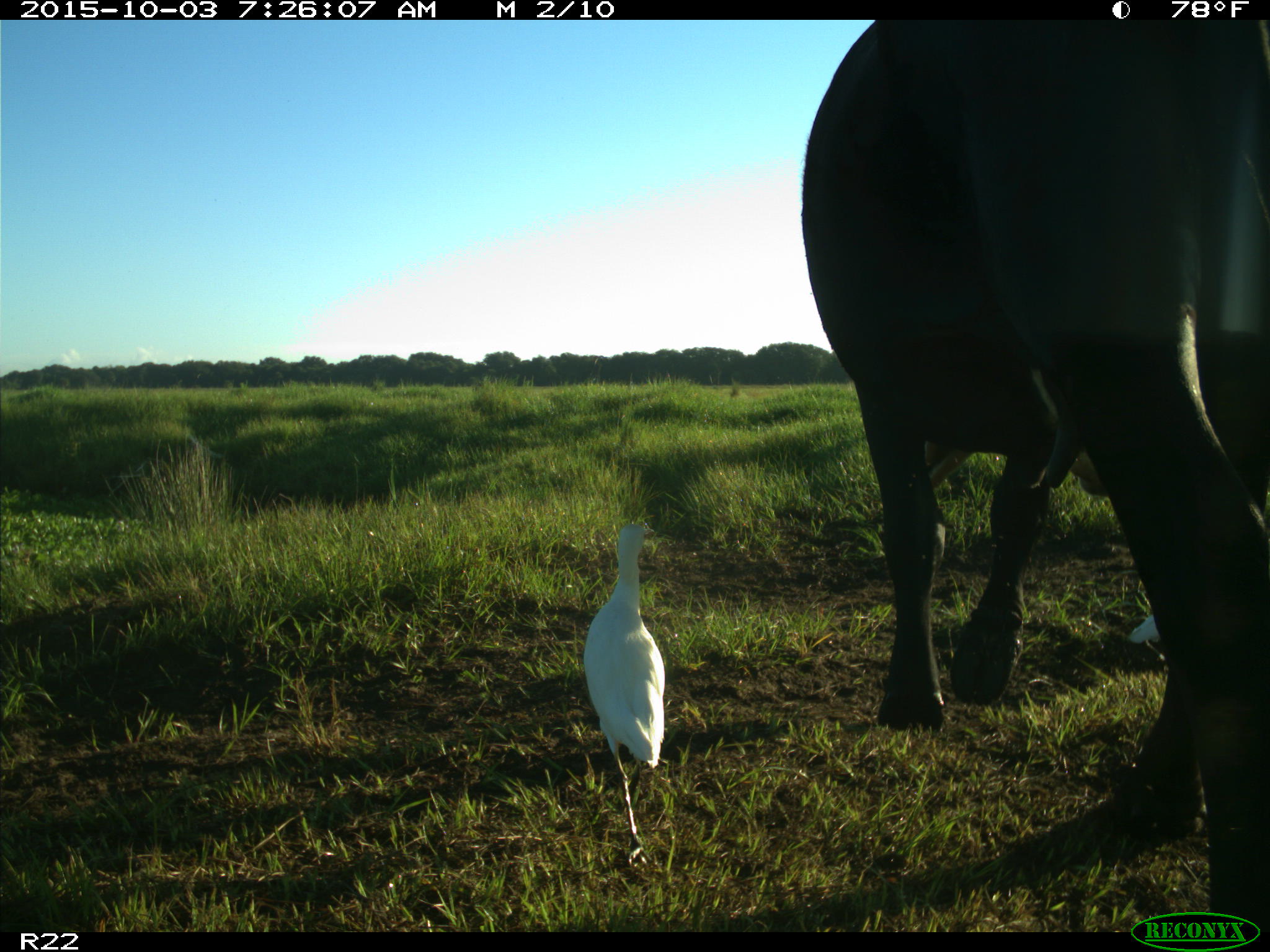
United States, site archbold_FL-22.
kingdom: Animalia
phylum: Chordata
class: Mammalia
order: Artiodactyla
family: Bovidae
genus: Bos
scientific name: Bos taurus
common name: domestic cow